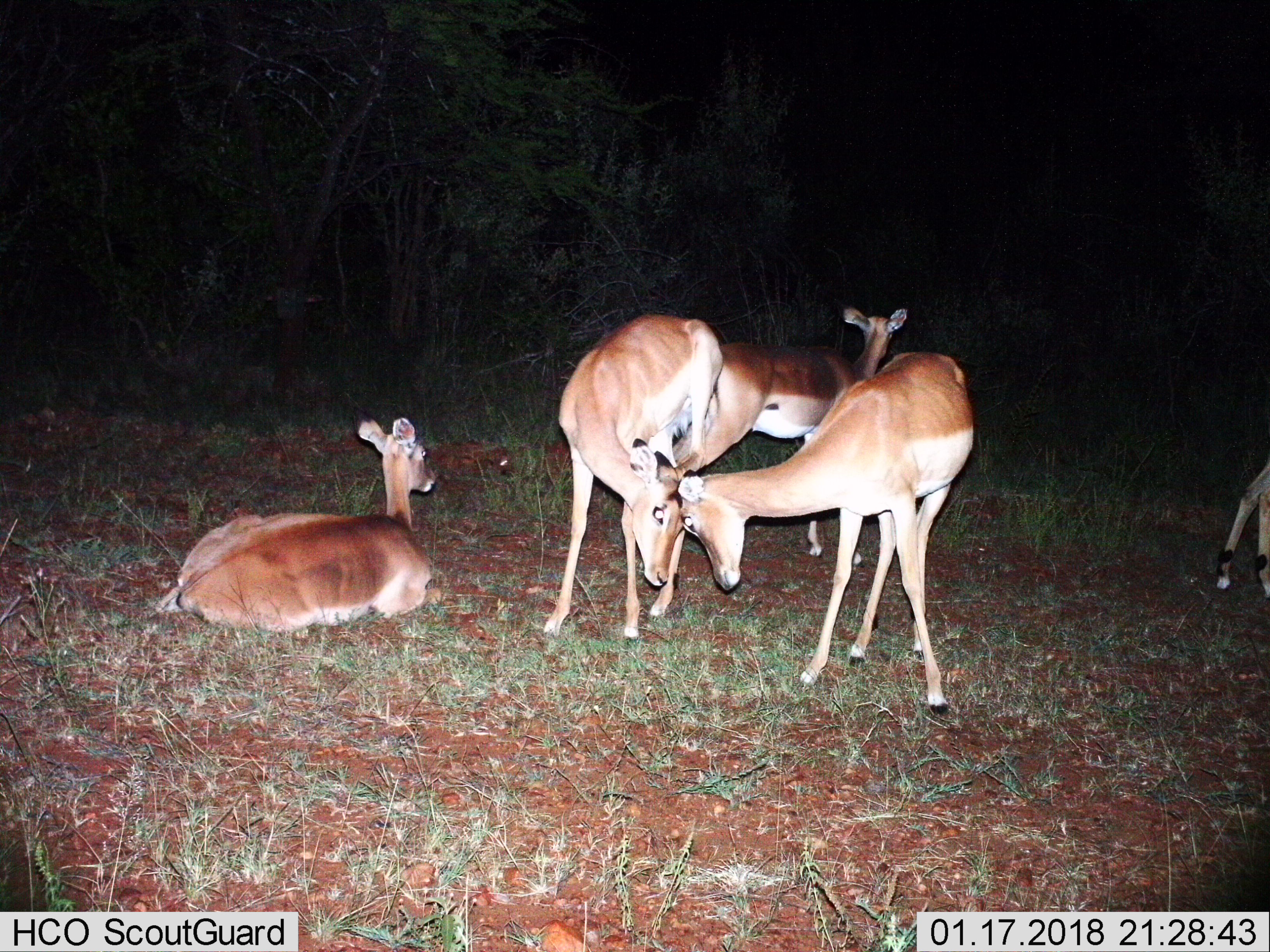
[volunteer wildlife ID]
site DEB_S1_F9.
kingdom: Animalia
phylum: Chordata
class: Mammalia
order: Artiodactyla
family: Bovidae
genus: Aepyceros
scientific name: Aepyceros melampus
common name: impala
Impala (Aepyceros melampus), count 5. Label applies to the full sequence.